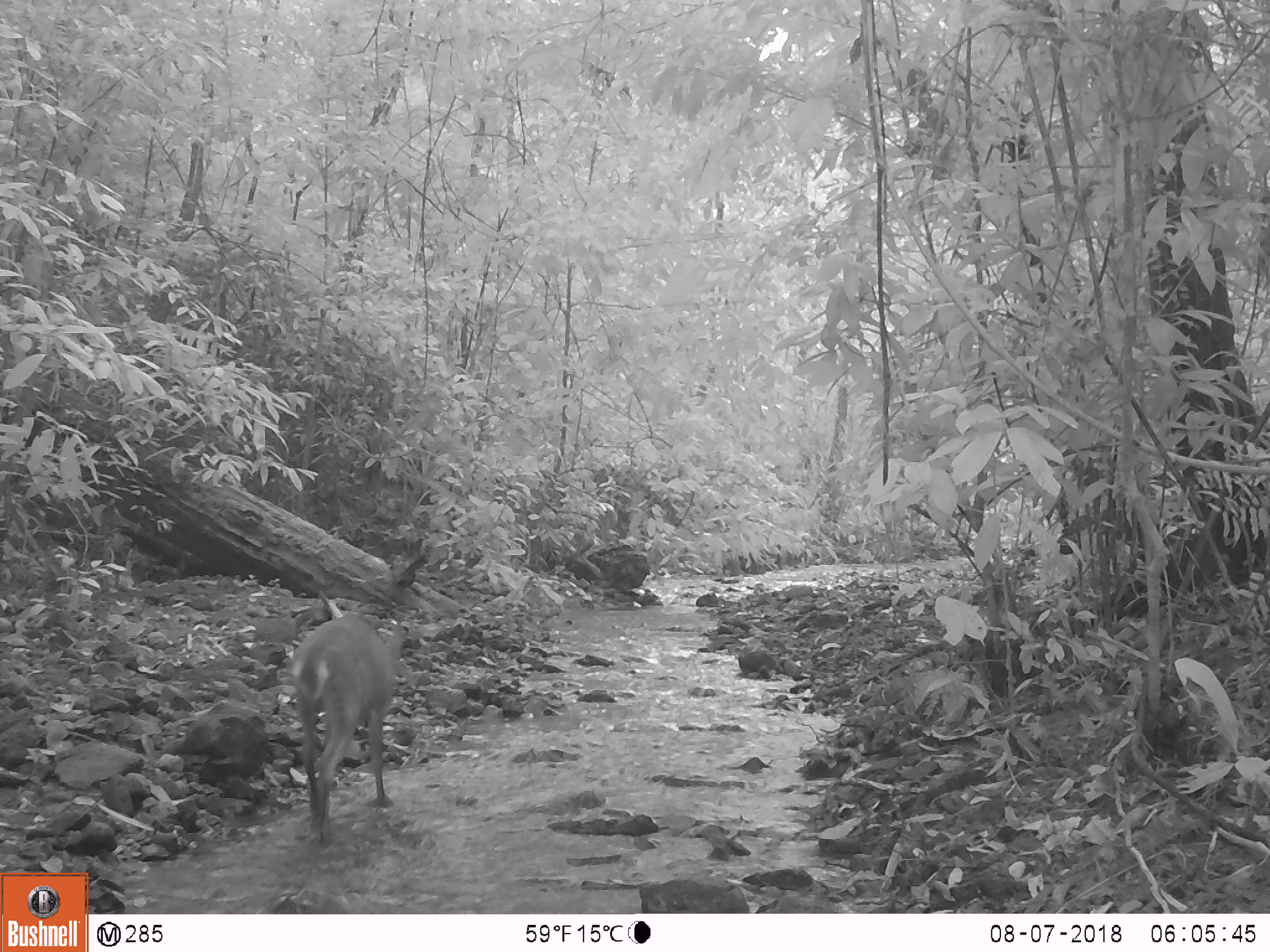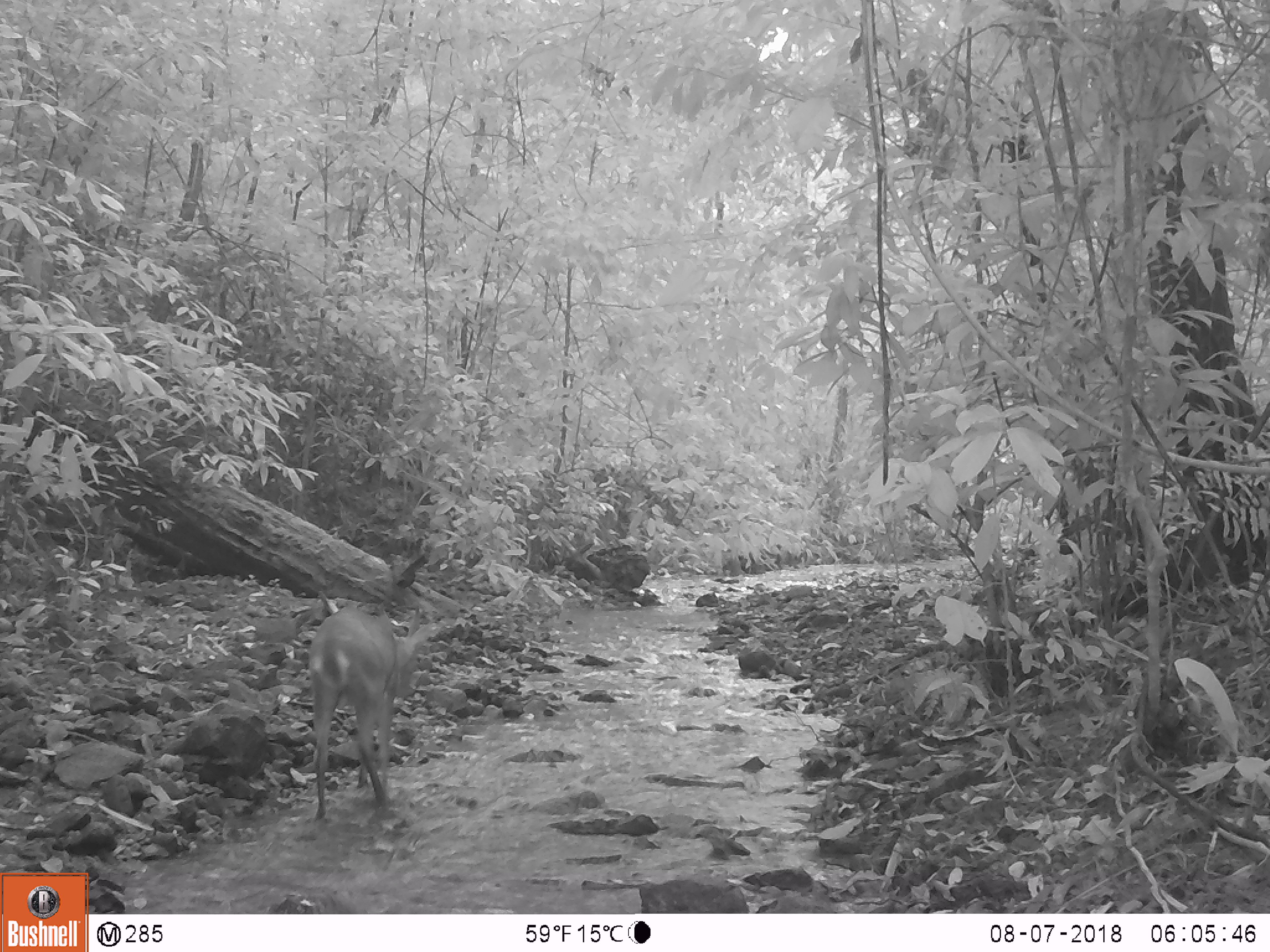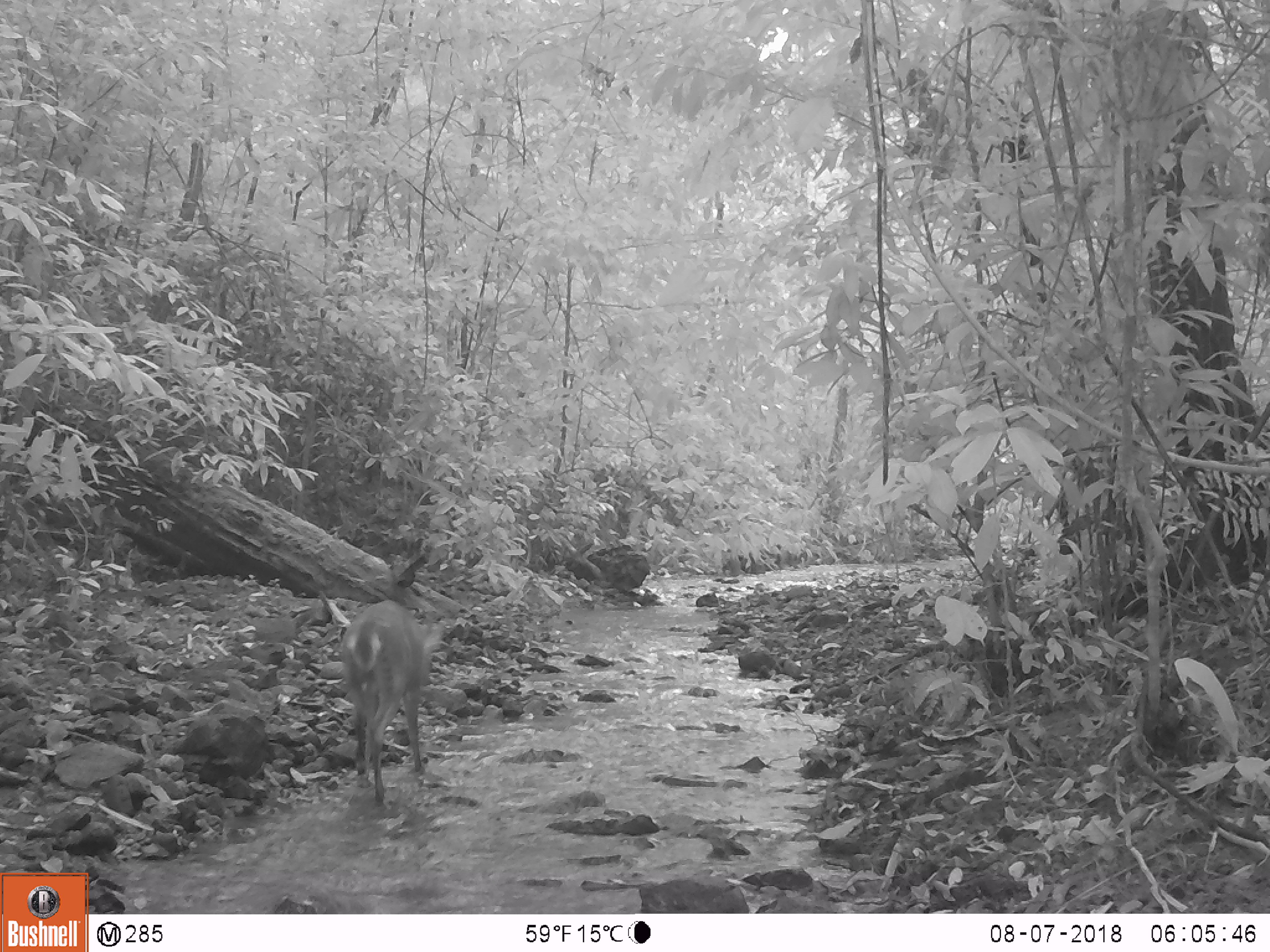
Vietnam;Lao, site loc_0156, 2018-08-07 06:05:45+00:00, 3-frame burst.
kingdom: Animalia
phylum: Chordata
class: Mammalia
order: Artiodactyla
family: Cervidae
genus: Muntiacus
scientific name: Muntiacus vuquangensis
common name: large-antlered muntjac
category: large antlered muntjac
Large antlered muntjac (large-antlered muntjac) (Muntiacus vuquangensis). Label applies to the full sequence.